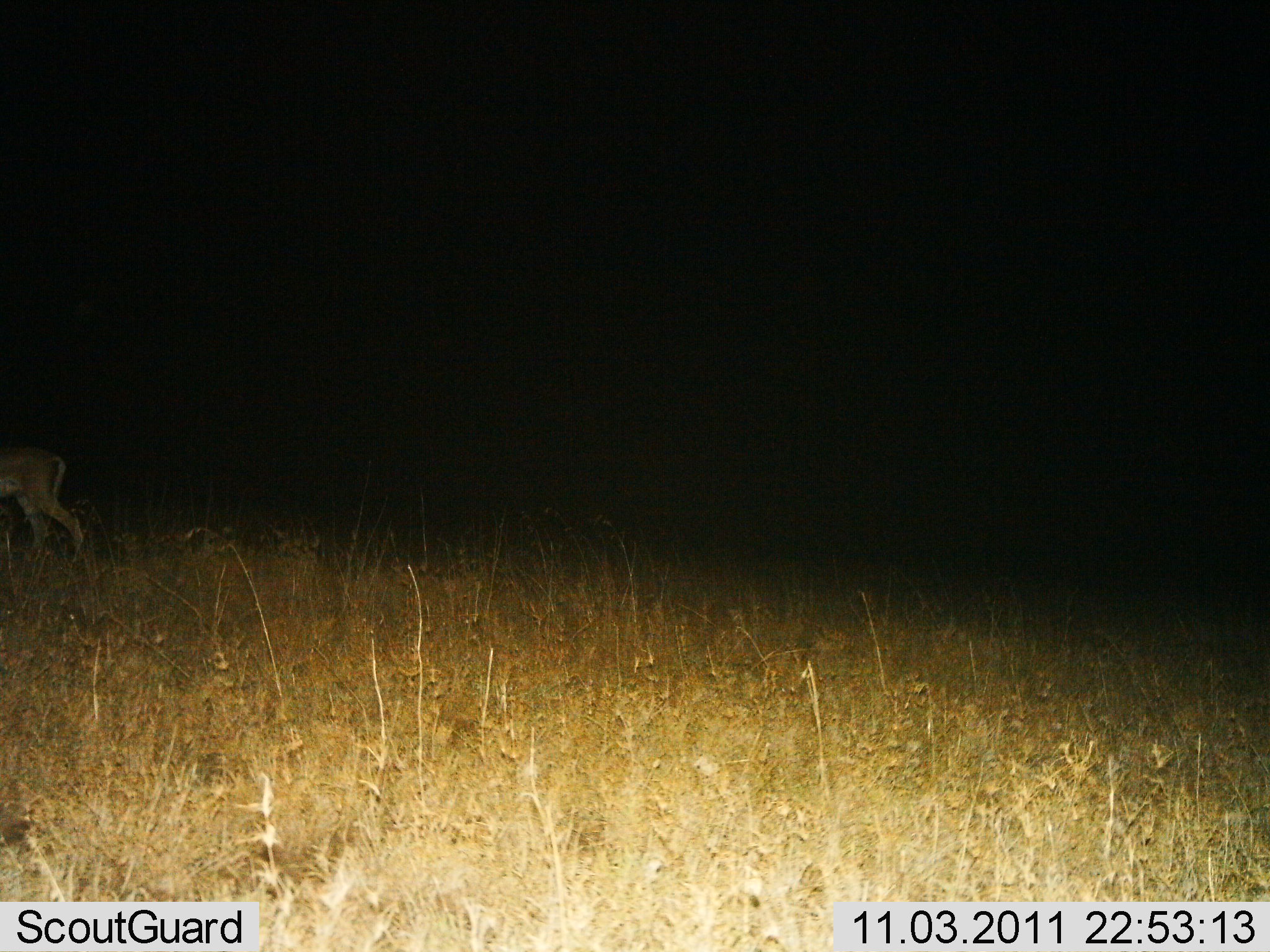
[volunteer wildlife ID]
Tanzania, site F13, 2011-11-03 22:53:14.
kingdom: Animalia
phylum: Chordata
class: Mammalia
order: Artiodactyla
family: Bovidae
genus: Nanger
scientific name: Nanger granti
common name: grant's gazelle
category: gazellegrants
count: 1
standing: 40%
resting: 0%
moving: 60%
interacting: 0%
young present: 0%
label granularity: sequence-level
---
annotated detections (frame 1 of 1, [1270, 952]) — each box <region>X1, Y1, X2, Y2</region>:
animal: <region>0, 445, 87, 577</region>